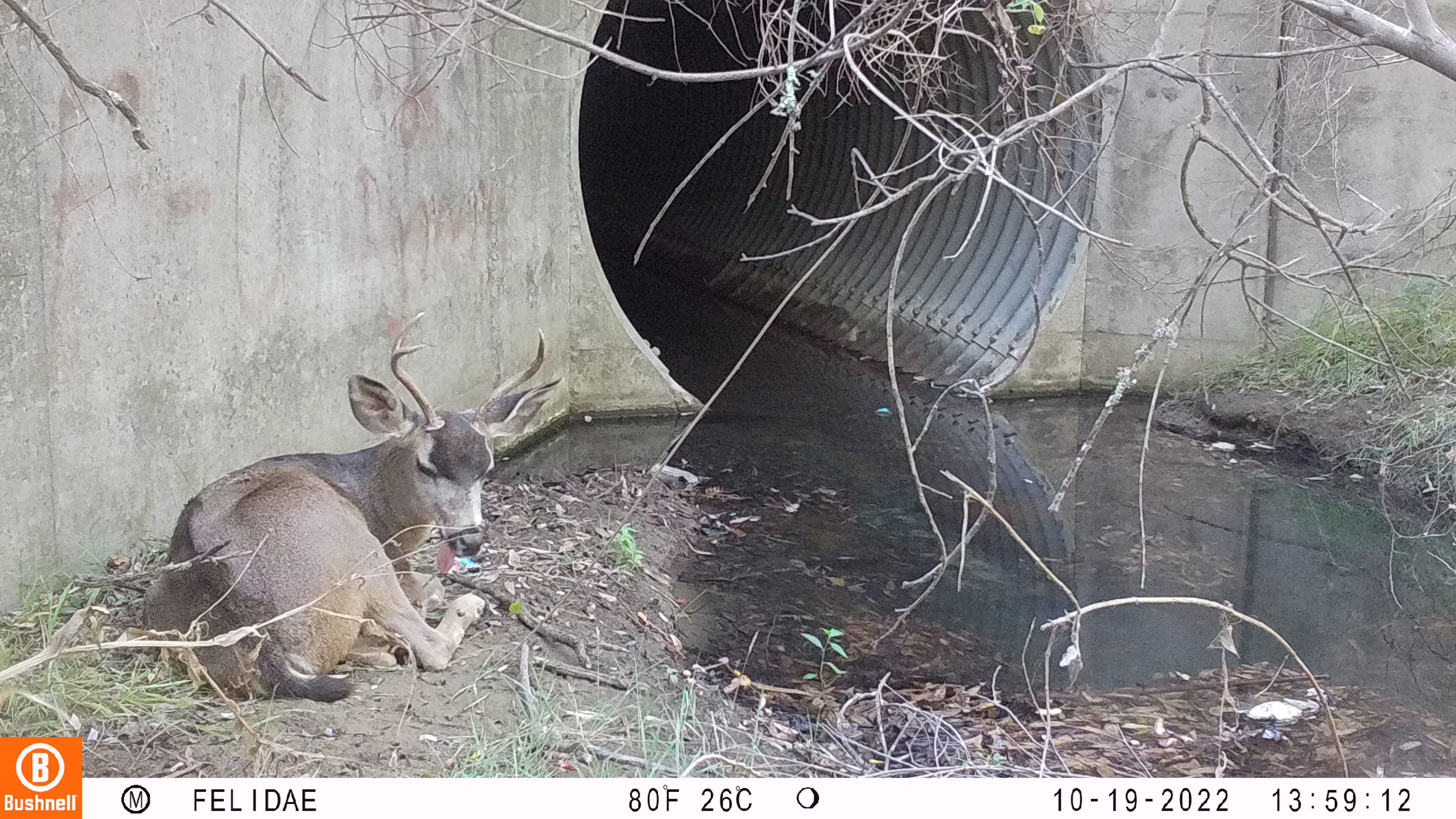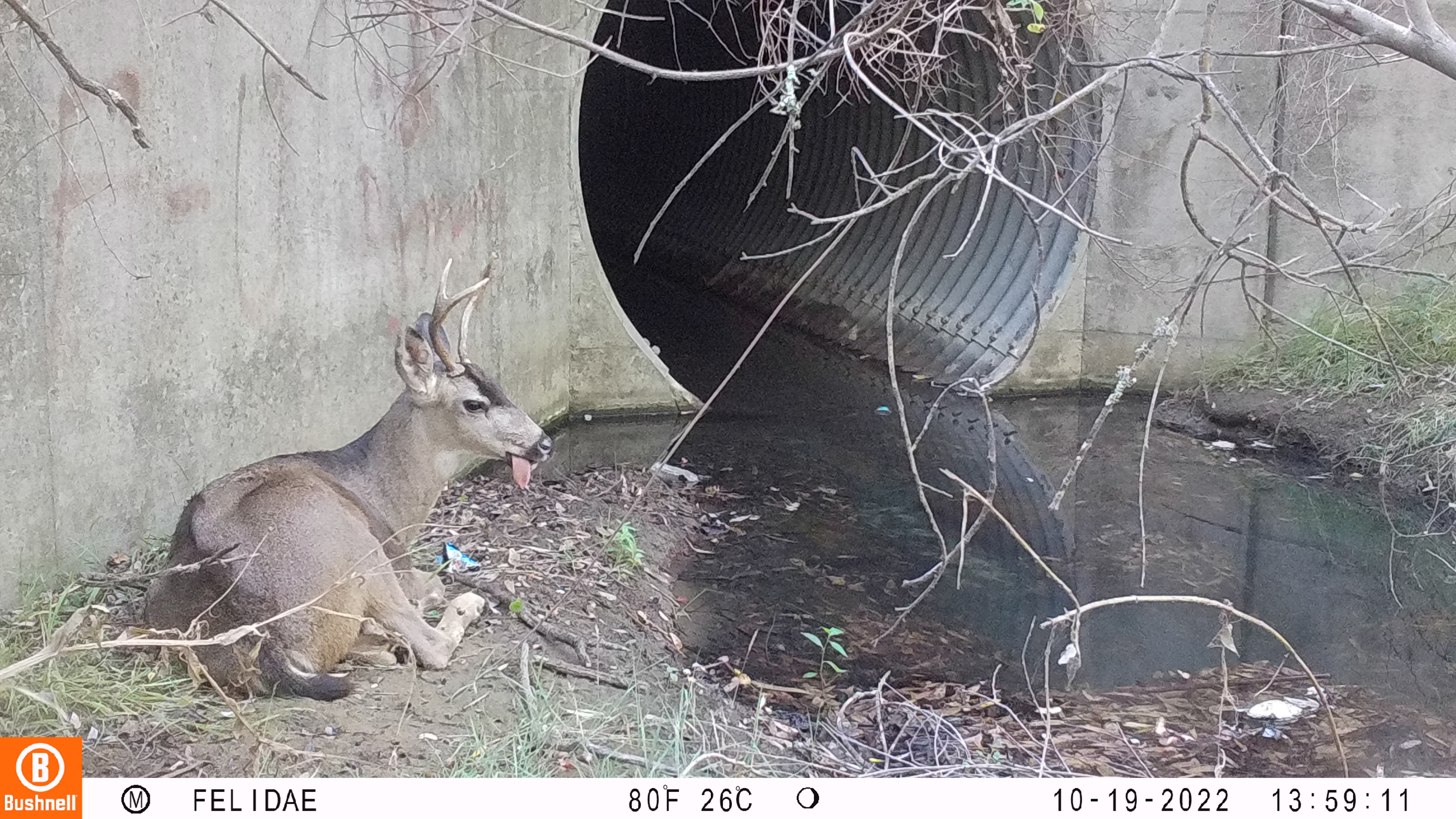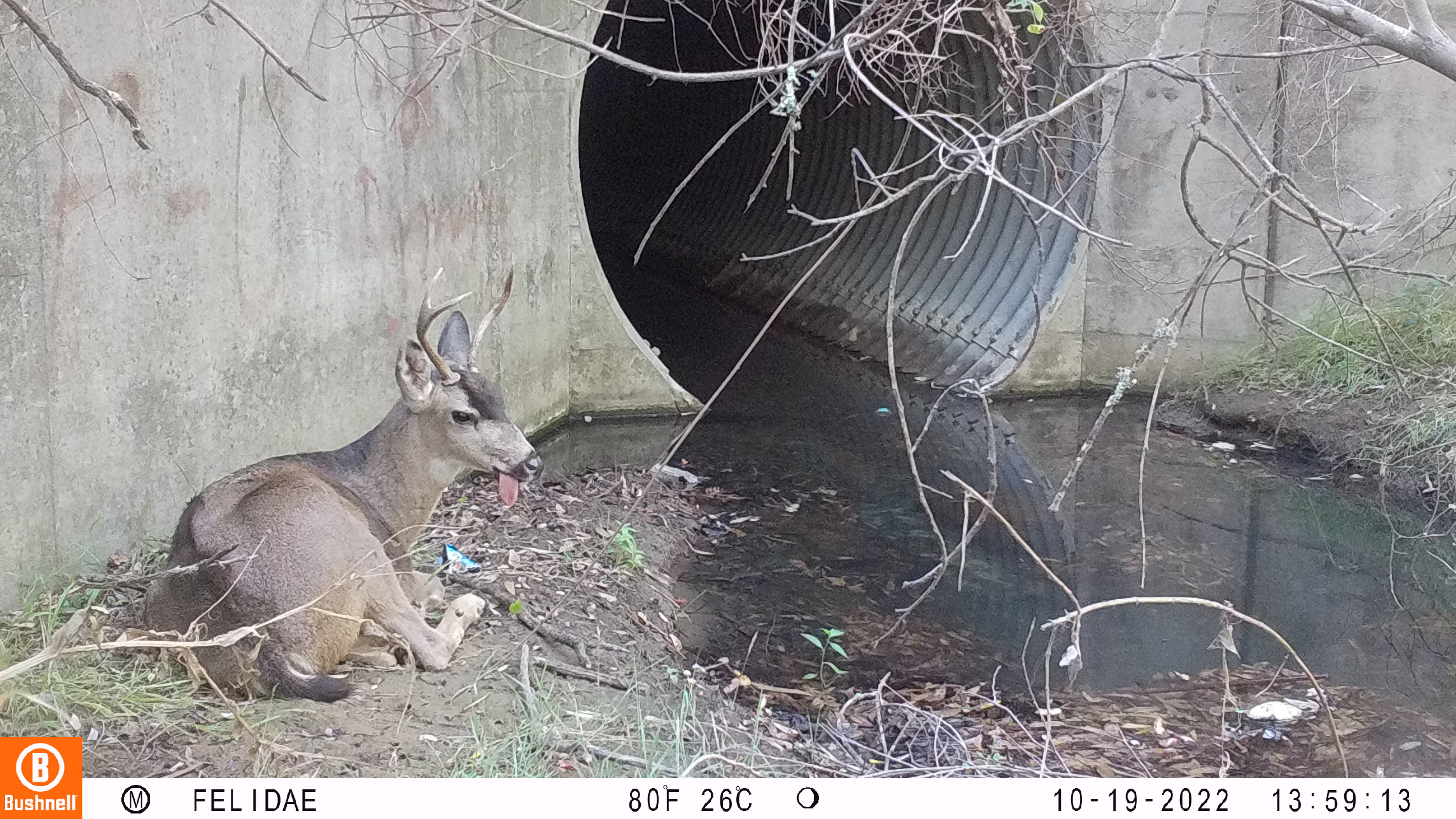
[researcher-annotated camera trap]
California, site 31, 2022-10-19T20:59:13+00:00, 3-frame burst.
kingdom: Animalia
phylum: Chordata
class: Mammalia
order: Artiodactyla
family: Cervidae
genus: Odocoileus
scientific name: Odocoileus hemionus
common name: mule deer